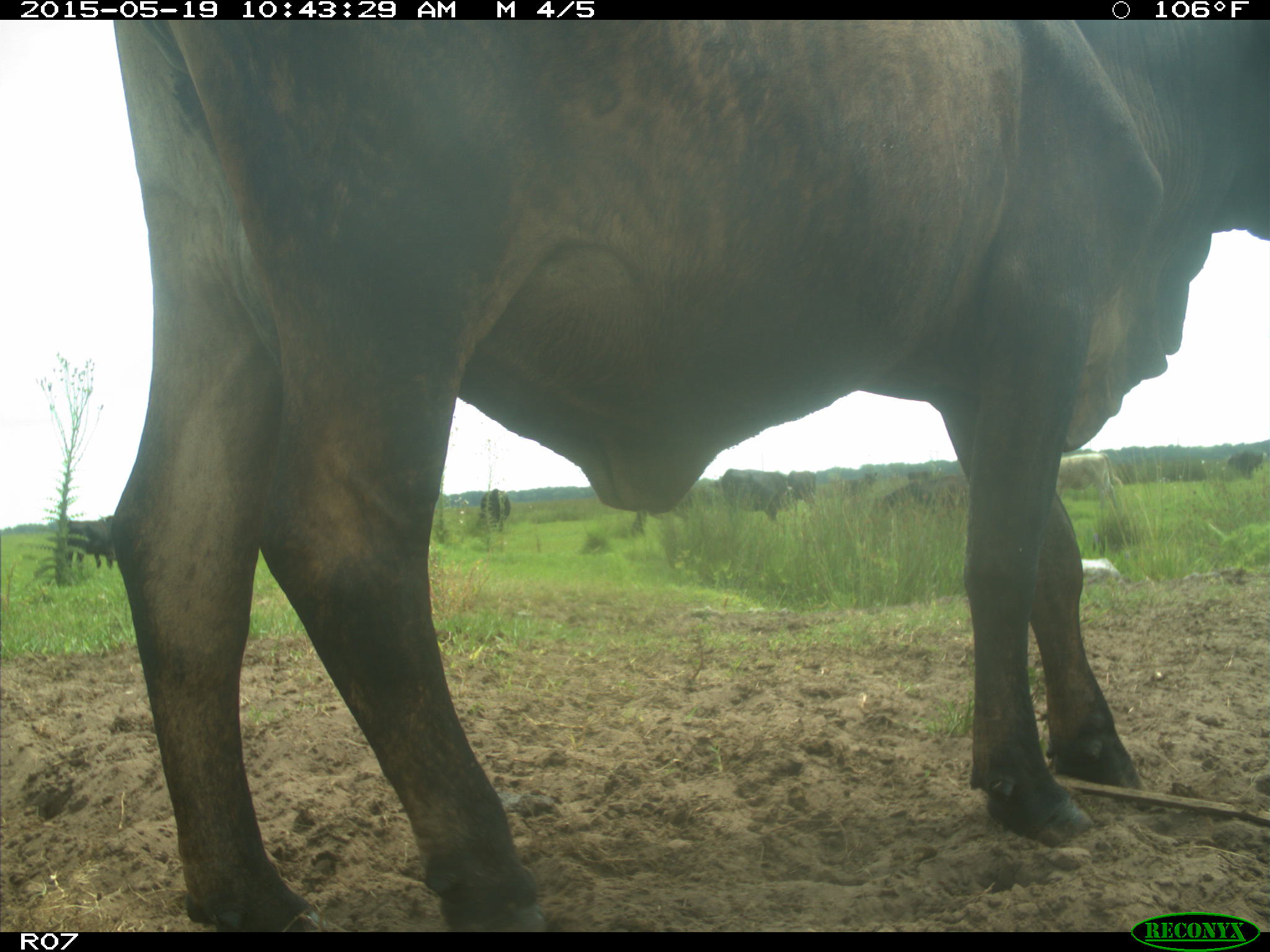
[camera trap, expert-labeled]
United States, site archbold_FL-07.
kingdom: Animalia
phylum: Chordata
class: Mammalia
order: Artiodactyla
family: Bovidae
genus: Bos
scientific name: Bos taurus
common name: domestic cow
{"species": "Bos taurus (domestic cow)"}